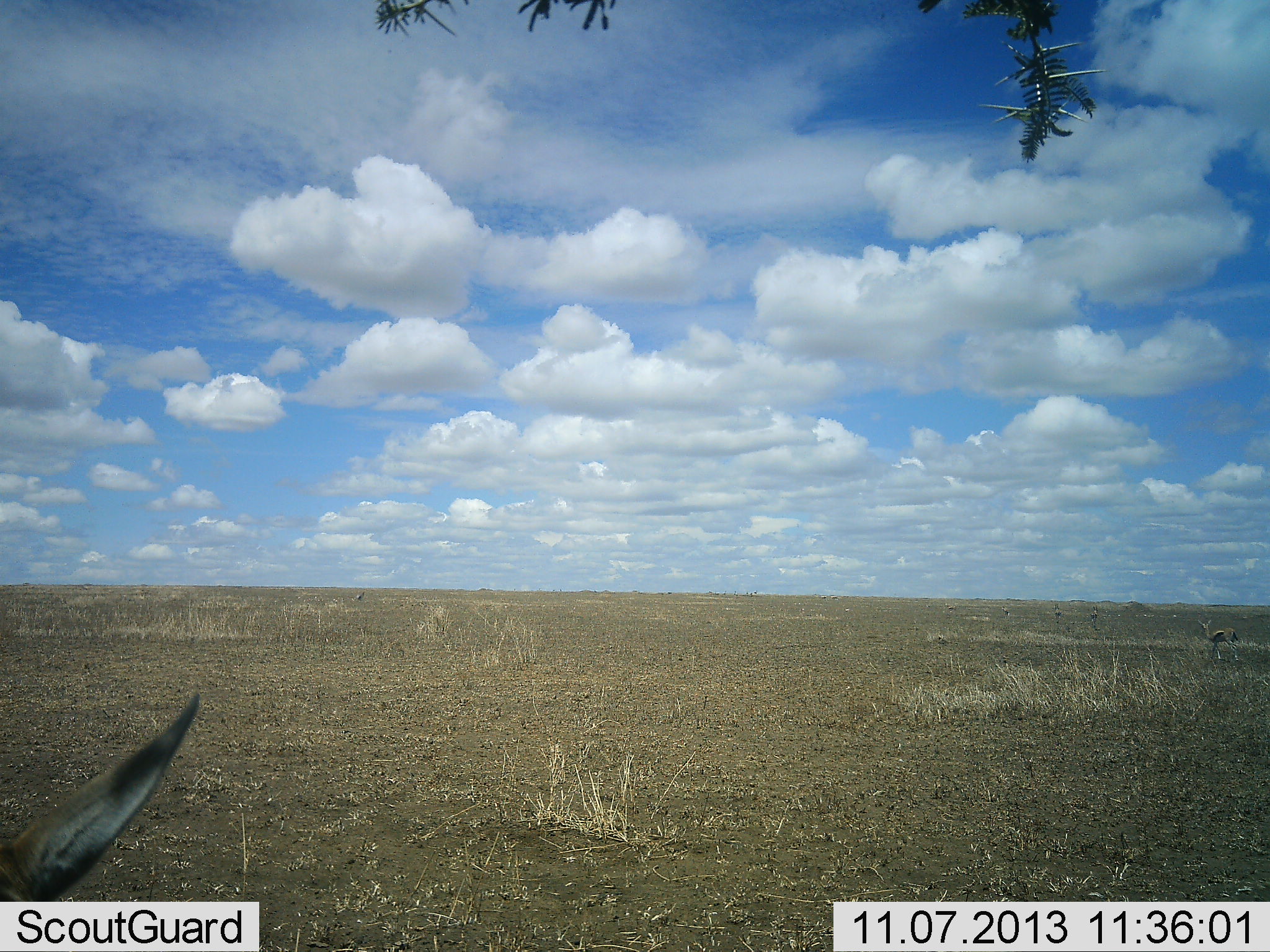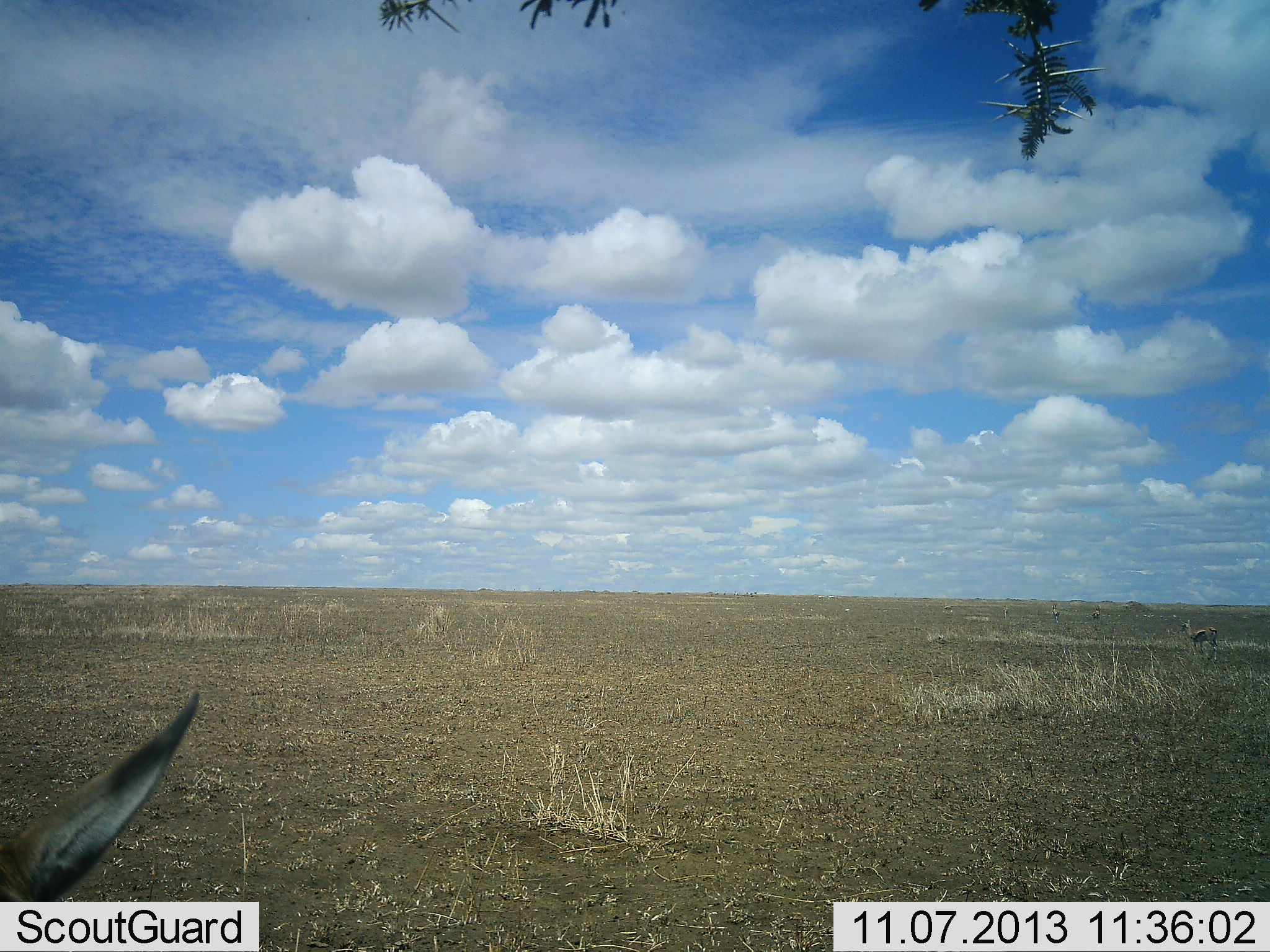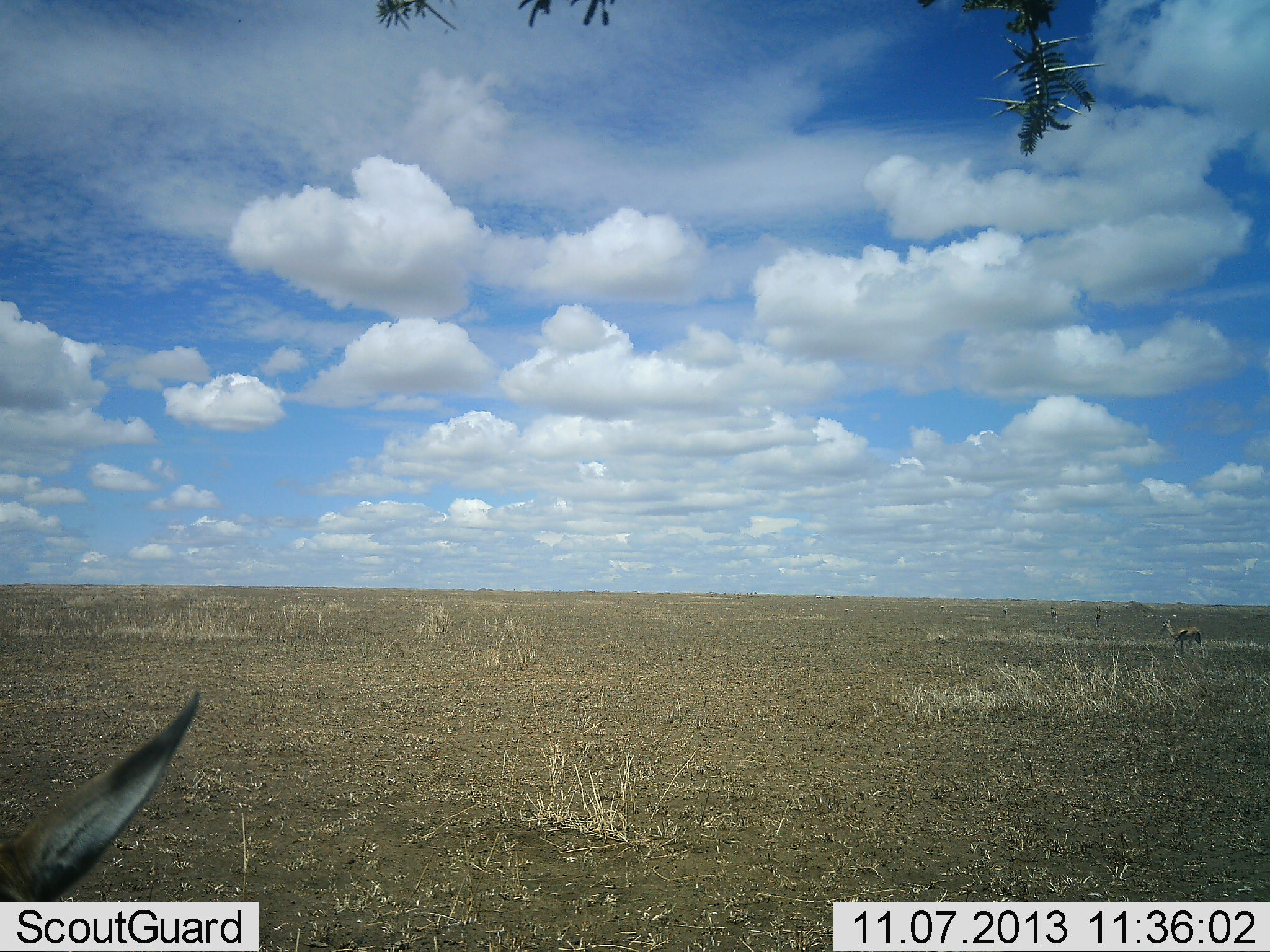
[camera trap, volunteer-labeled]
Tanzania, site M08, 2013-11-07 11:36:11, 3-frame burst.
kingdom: Animalia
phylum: Chordata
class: Mammalia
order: Artiodactyla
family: Bovidae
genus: Eudorcas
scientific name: Eudorcas thomsonii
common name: thomson's gazelle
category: gazellethomsons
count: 4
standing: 89%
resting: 0%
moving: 78%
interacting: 0%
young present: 0%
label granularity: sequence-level